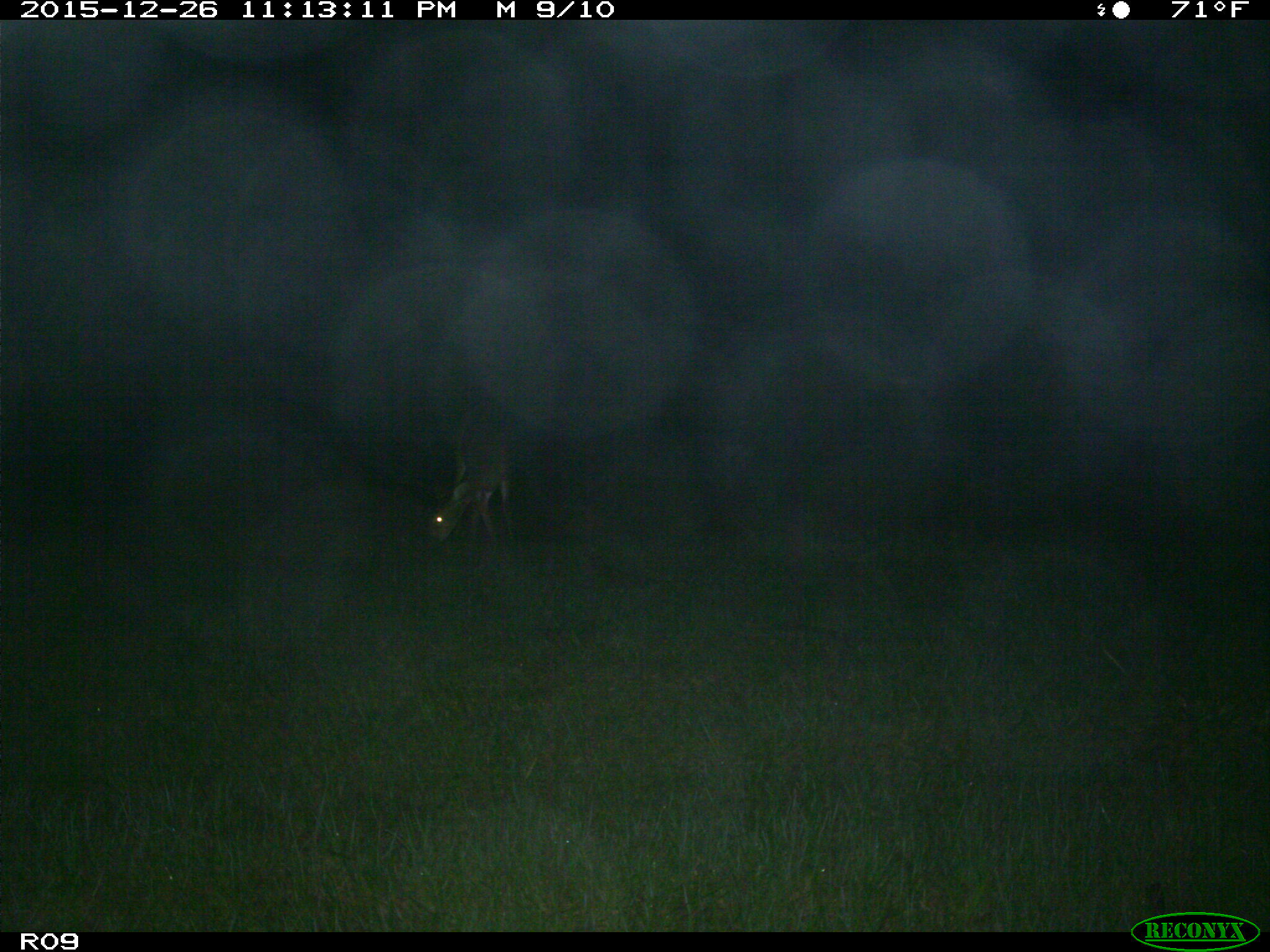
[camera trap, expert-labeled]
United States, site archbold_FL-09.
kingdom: Animalia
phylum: Chordata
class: Mammalia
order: Artiodactyla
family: Cervidae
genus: Odocoileus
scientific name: Odocoileus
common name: deer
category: unidentified deer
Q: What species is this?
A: Unidentified deer (deer) (Odocoileus).